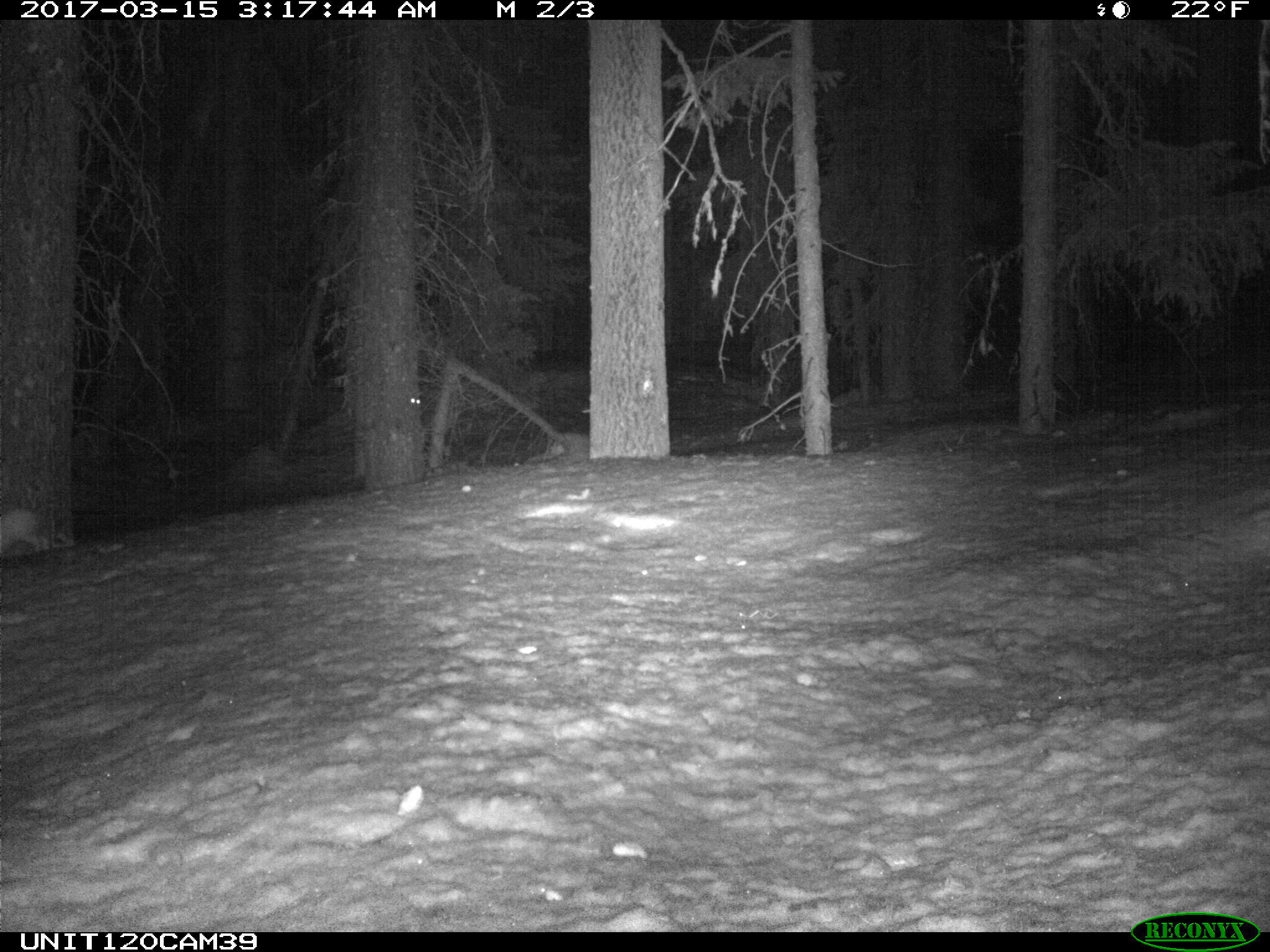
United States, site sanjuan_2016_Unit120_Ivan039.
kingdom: Animalia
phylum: Chordata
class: Mammalia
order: Lagomorpha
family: Leporidae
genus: Lepus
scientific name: Lepus americanus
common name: snowshoe hare